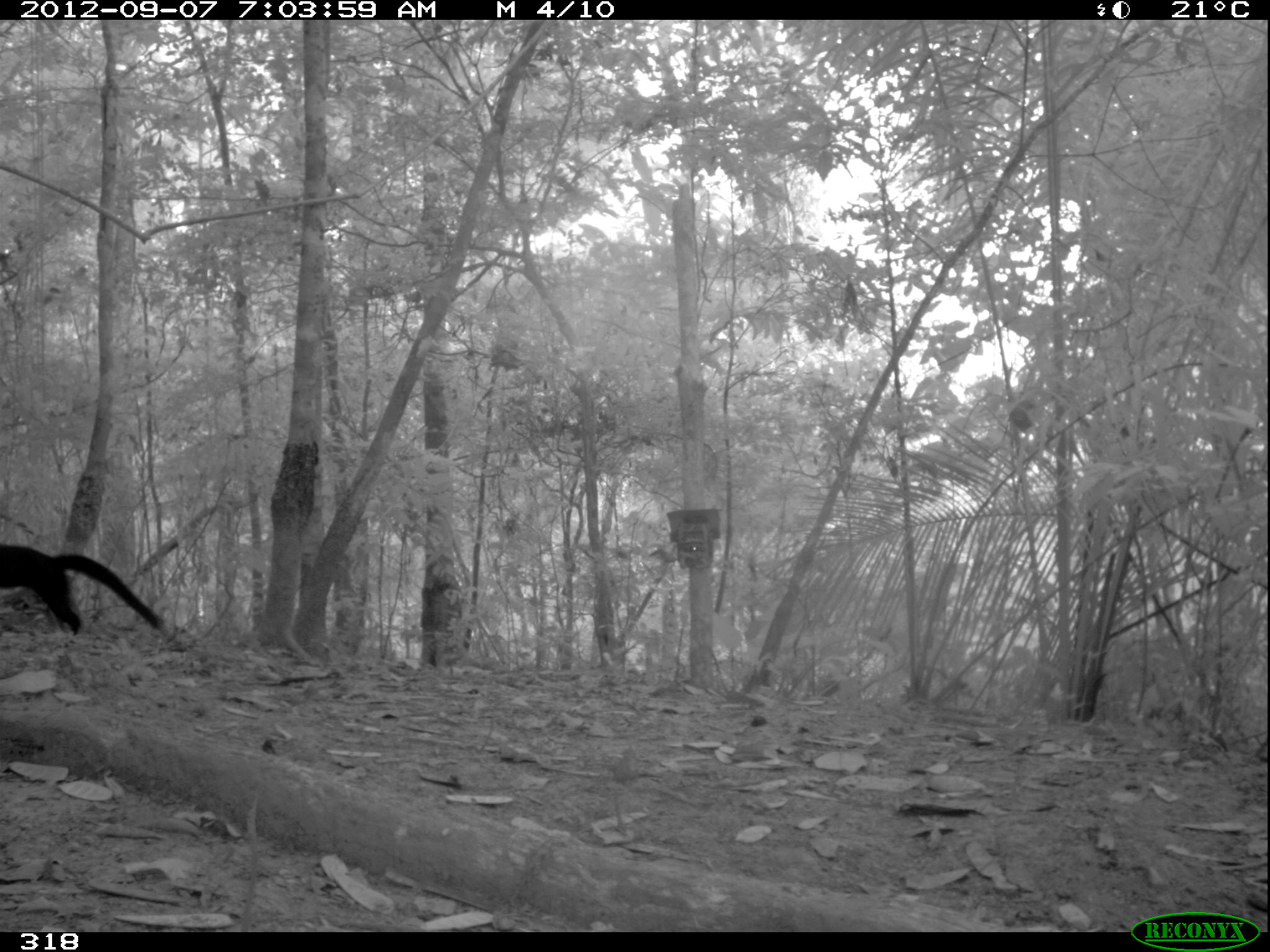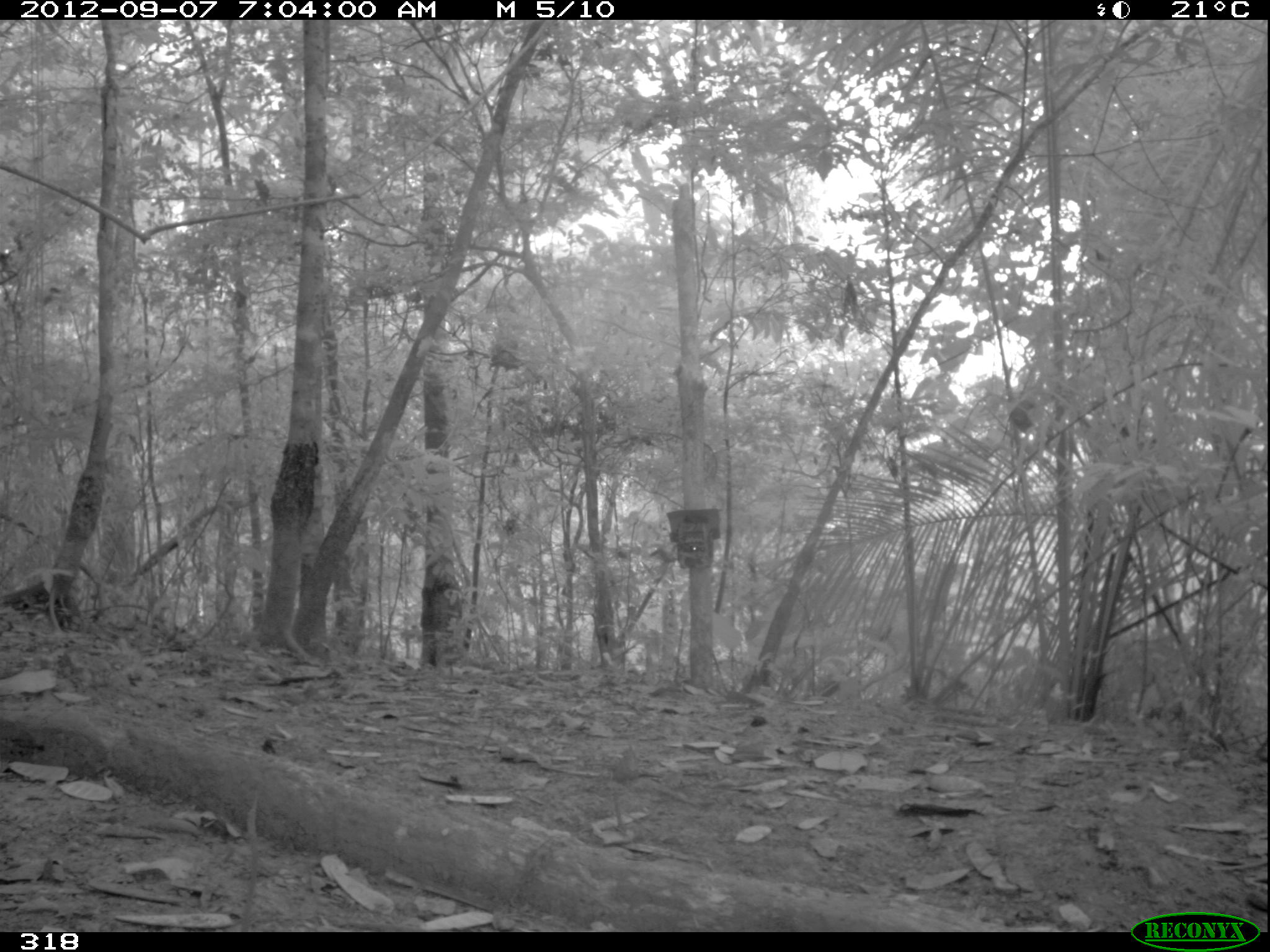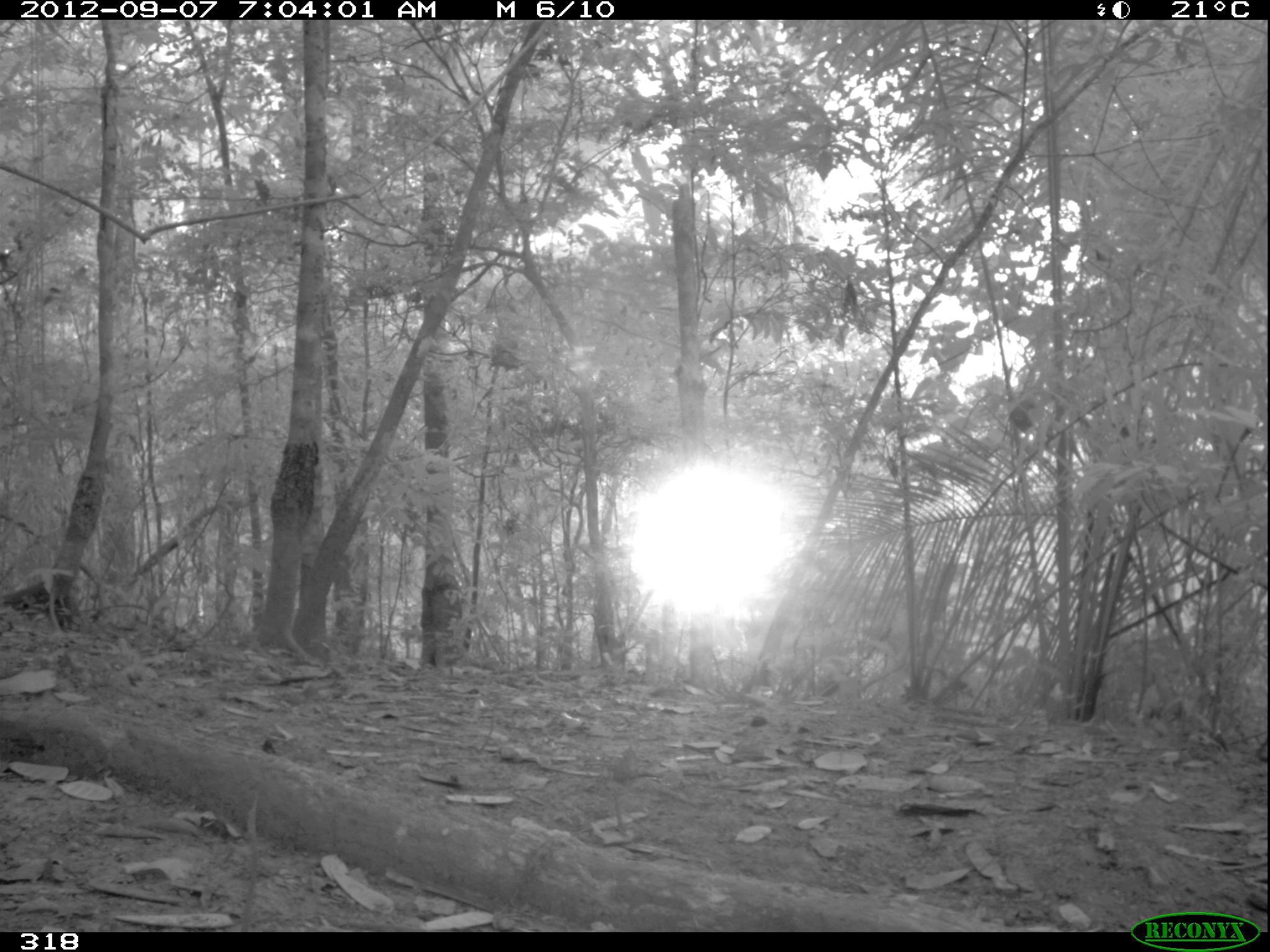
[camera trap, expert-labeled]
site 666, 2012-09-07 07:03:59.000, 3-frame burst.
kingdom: Animalia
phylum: Chordata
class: Mammalia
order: Carnivora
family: Mustelidae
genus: Eira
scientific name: Eira barbara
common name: tayra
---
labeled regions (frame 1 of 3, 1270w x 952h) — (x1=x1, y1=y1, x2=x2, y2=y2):
eira barbara: (x1=0, y1=539, x2=162, y2=638)